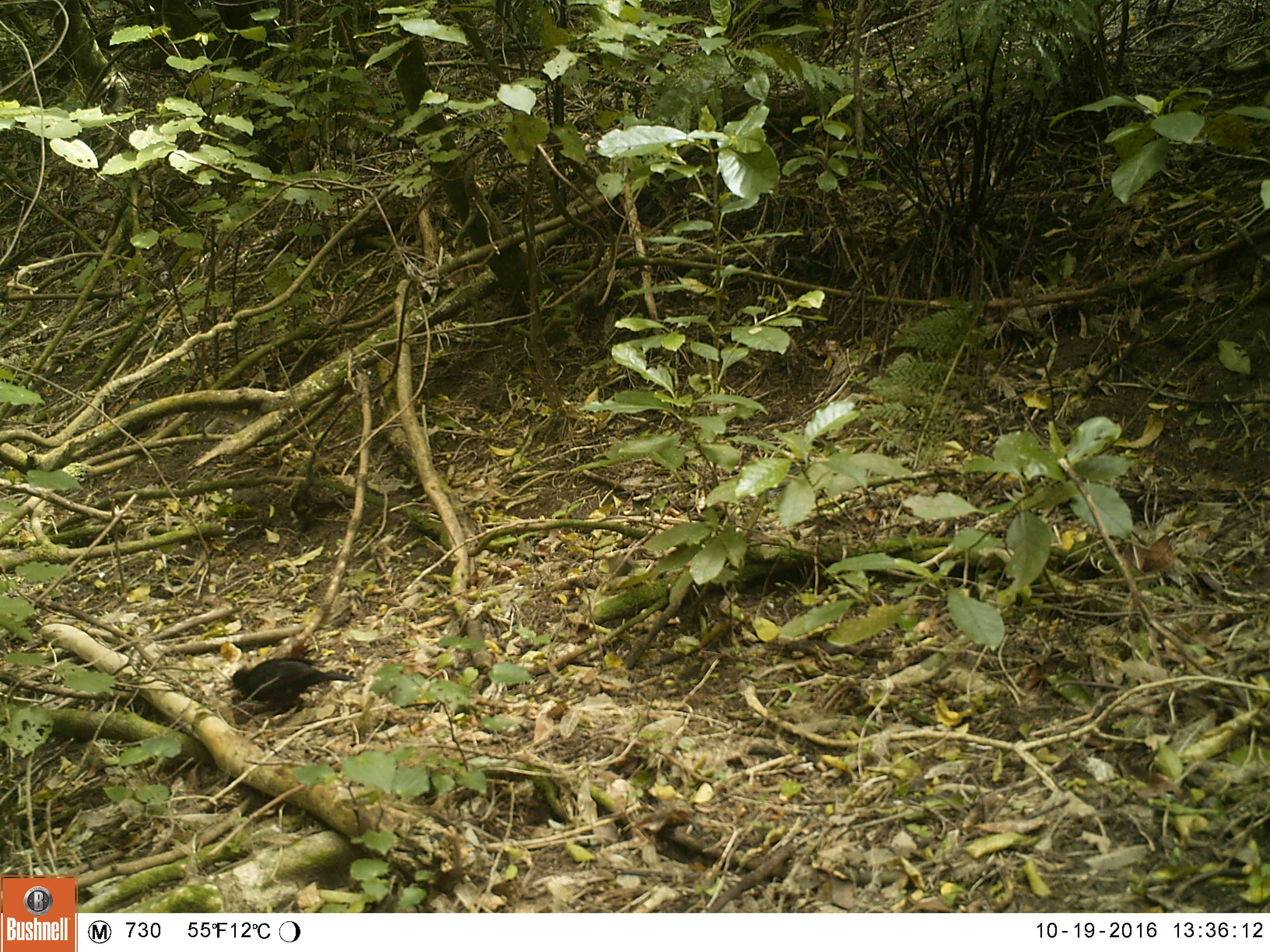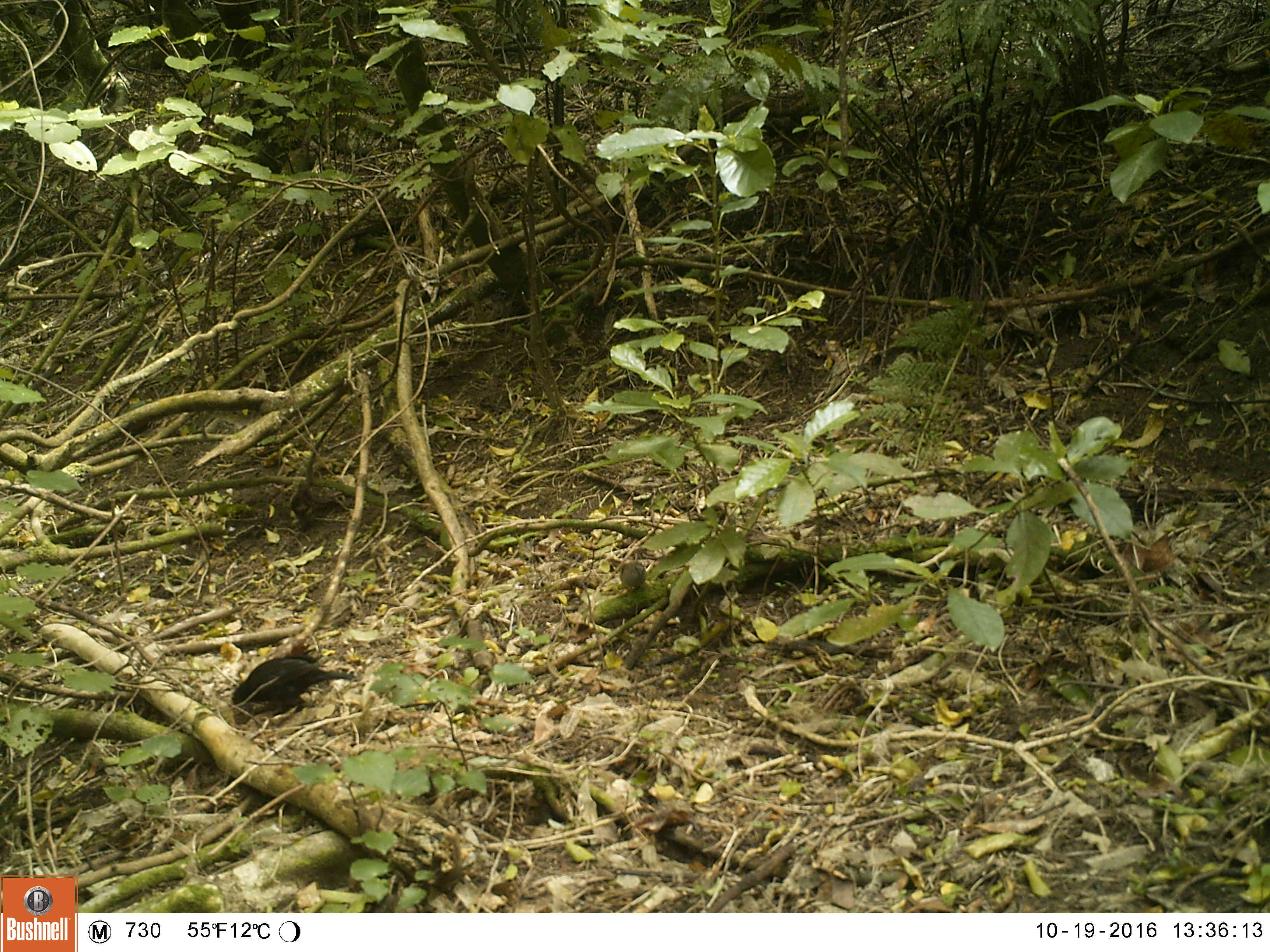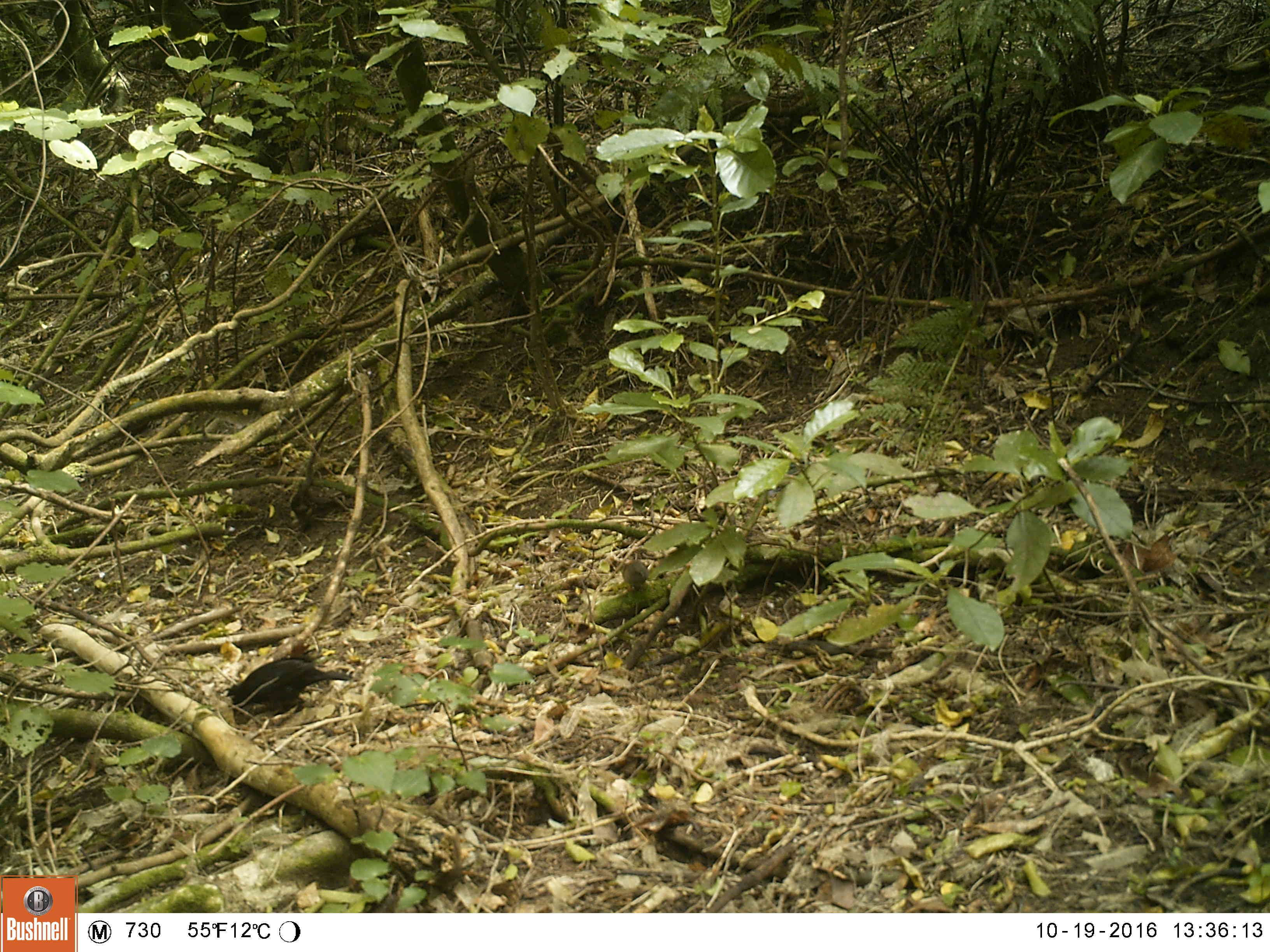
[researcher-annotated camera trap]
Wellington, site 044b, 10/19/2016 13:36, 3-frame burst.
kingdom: Animalia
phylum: Chordata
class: Aves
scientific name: Aves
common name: bird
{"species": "bird (Aves)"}